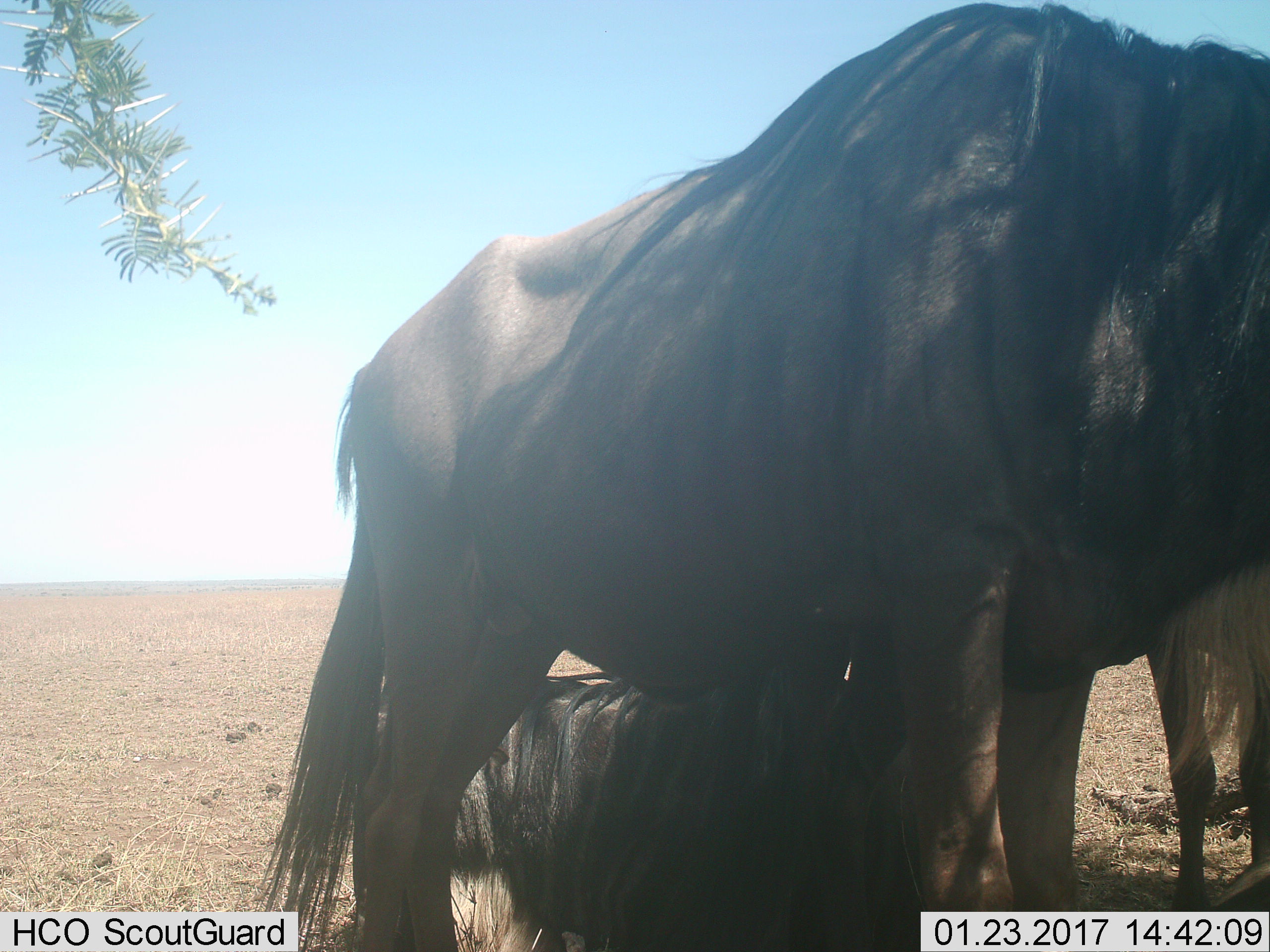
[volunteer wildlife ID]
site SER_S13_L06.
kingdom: Animalia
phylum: Chordata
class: Mammalia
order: Artiodactyla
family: Bovidae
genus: Connochaetes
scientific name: Connochaetes taurinus taurinus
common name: blue wildebeest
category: wildebeestblue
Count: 2.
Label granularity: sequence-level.